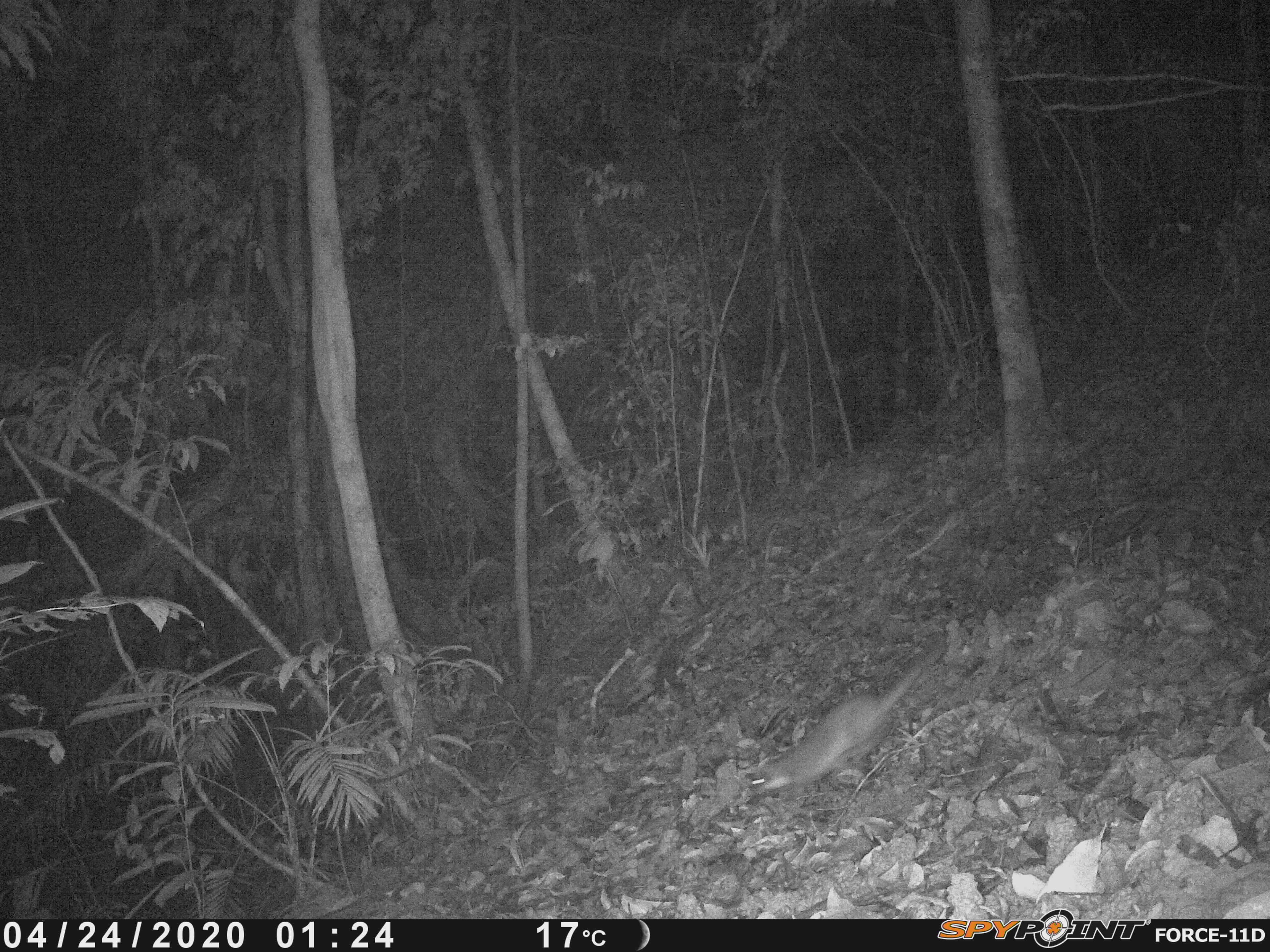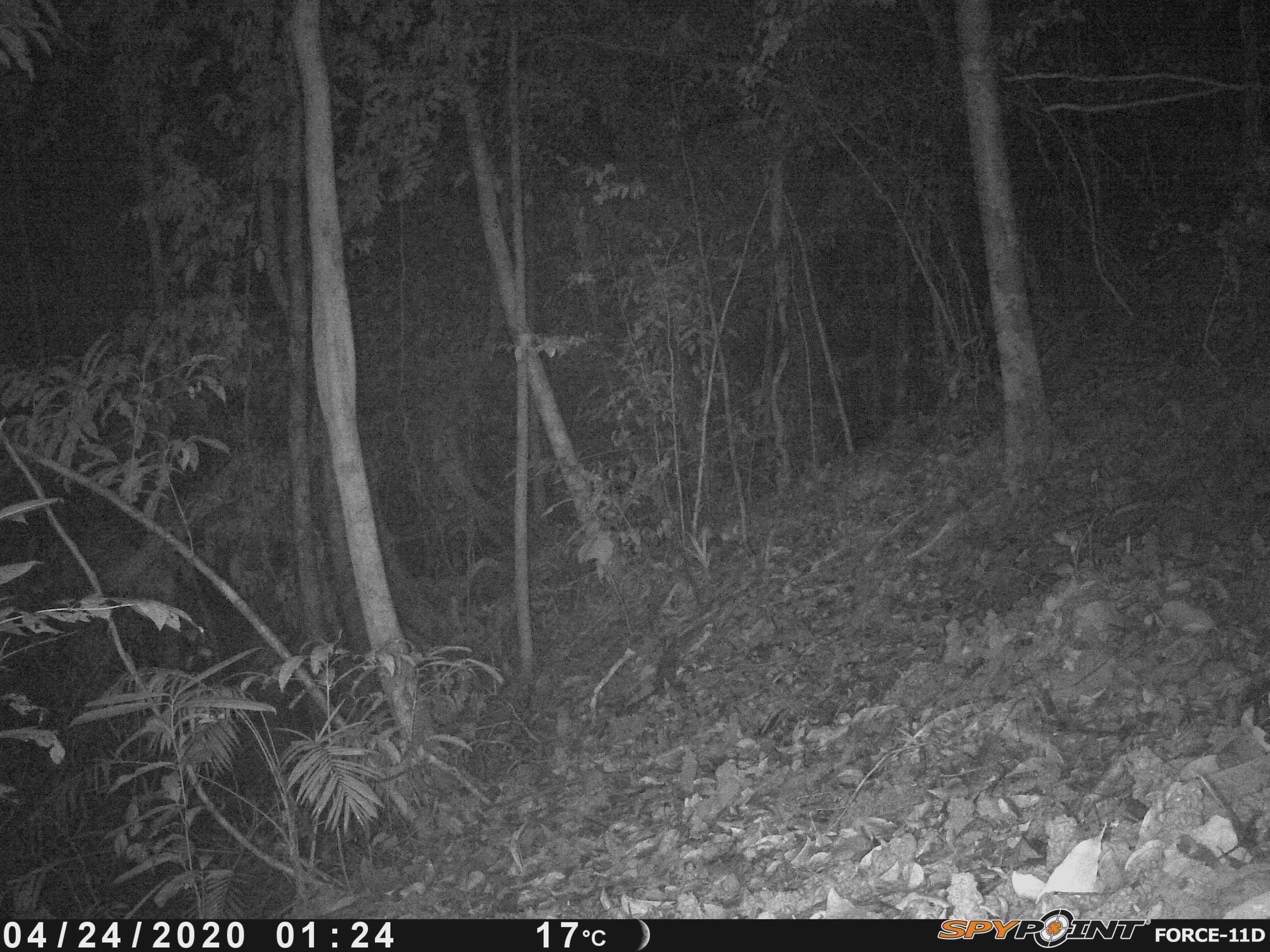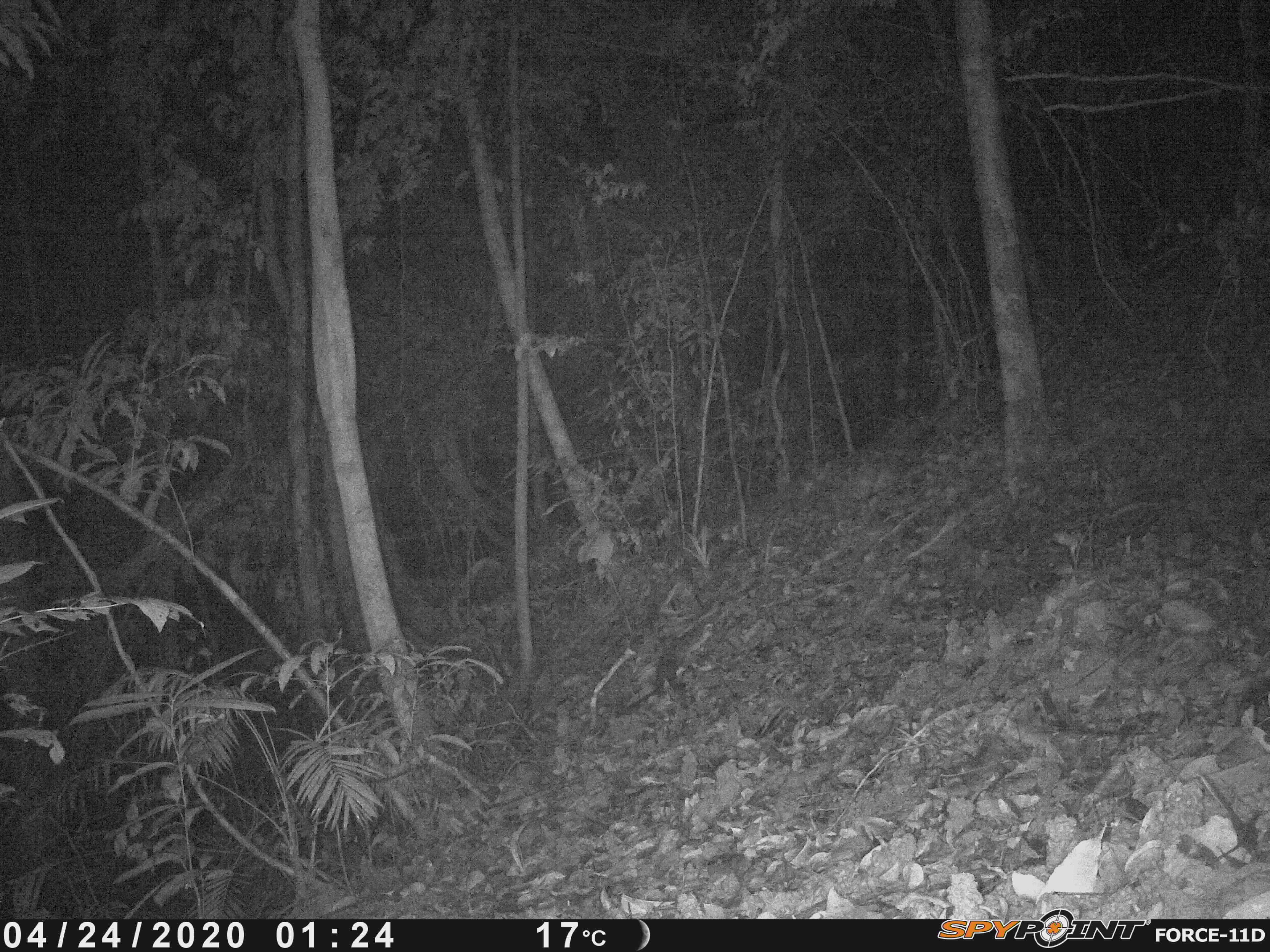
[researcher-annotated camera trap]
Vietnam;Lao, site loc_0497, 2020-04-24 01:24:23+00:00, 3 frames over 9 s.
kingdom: Animalia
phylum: Chordata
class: Mammalia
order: Carnivora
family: Mustelidae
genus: Melogale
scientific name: Melogale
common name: ferret badger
Ferret badger (Melogale). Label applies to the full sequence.